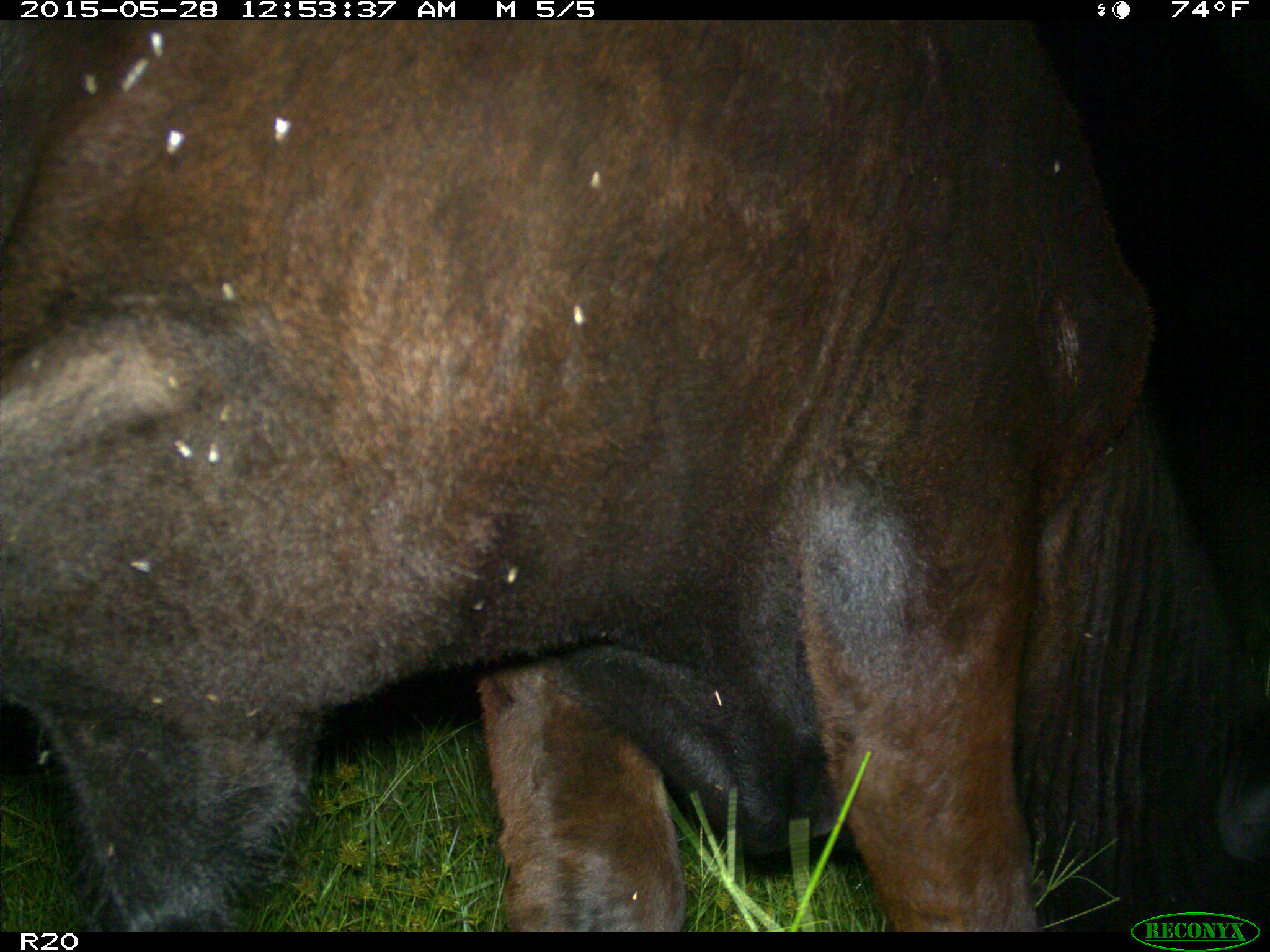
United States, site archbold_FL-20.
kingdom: Animalia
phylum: Chordata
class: Mammalia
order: Artiodactyla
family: Bovidae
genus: Bos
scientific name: Bos taurus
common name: domestic cow